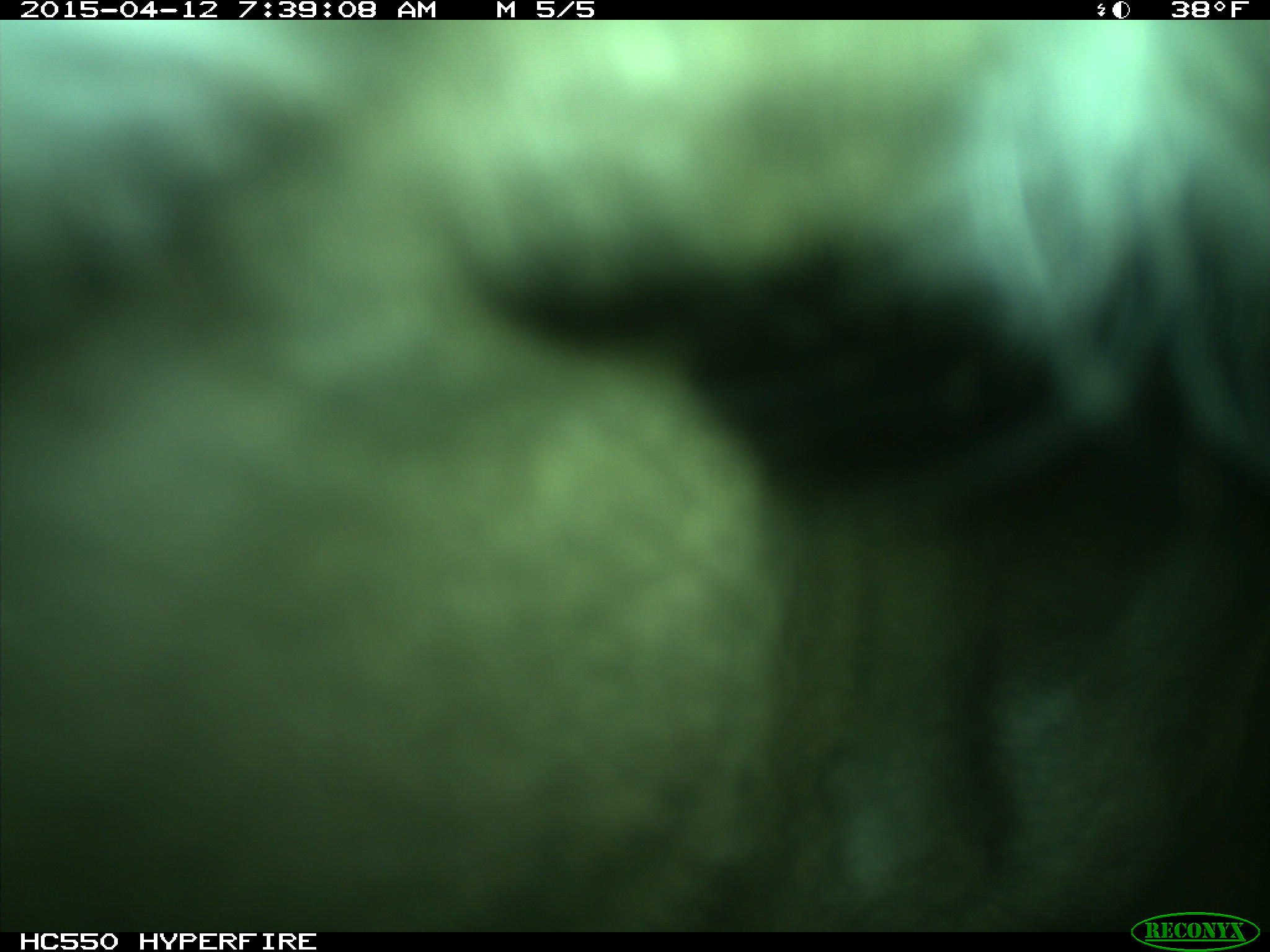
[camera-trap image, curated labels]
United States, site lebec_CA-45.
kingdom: Animalia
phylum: Chordata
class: Mammalia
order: Artiodactyla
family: Bovidae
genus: Bos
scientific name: Bos taurus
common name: domestic cow